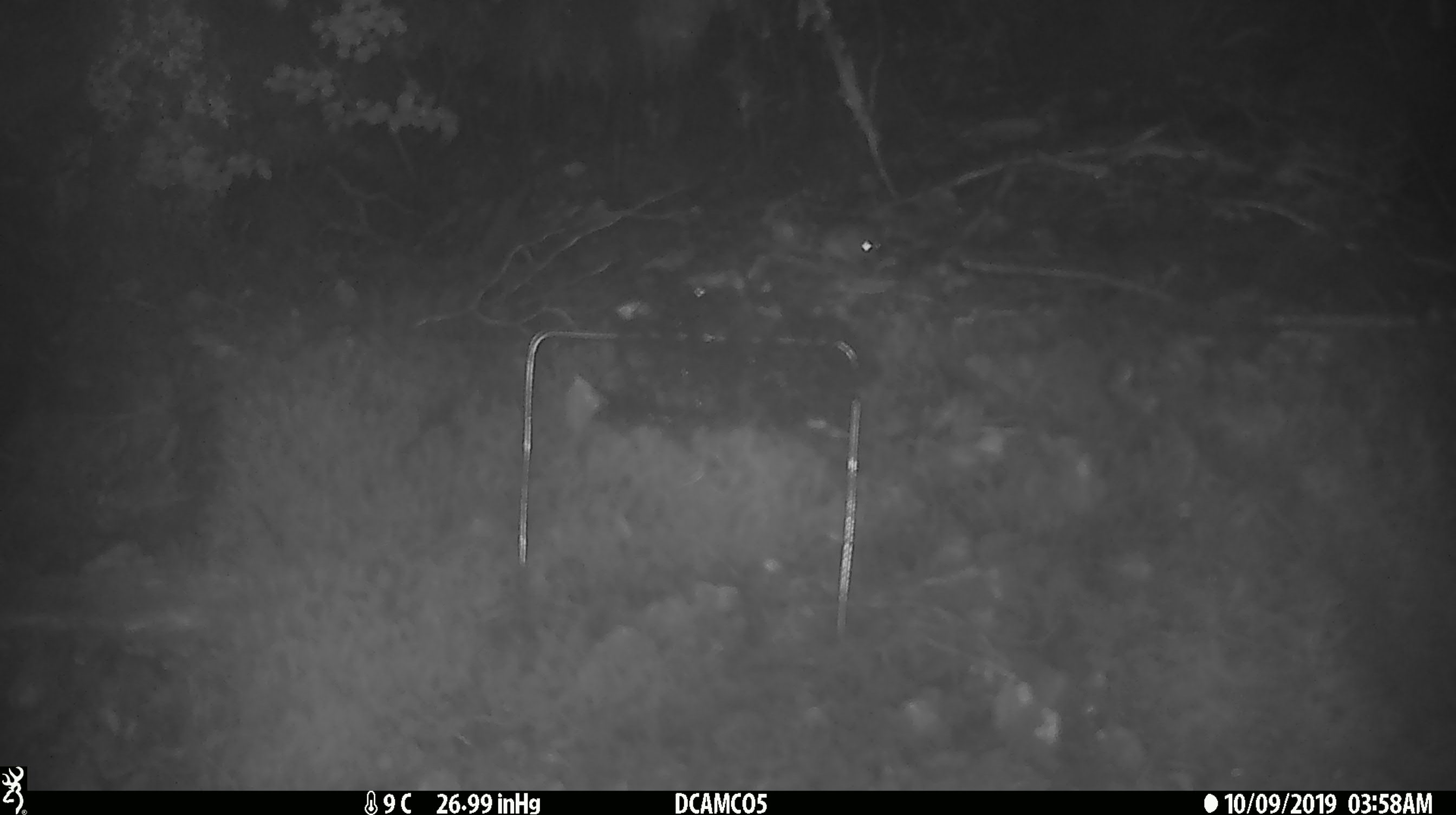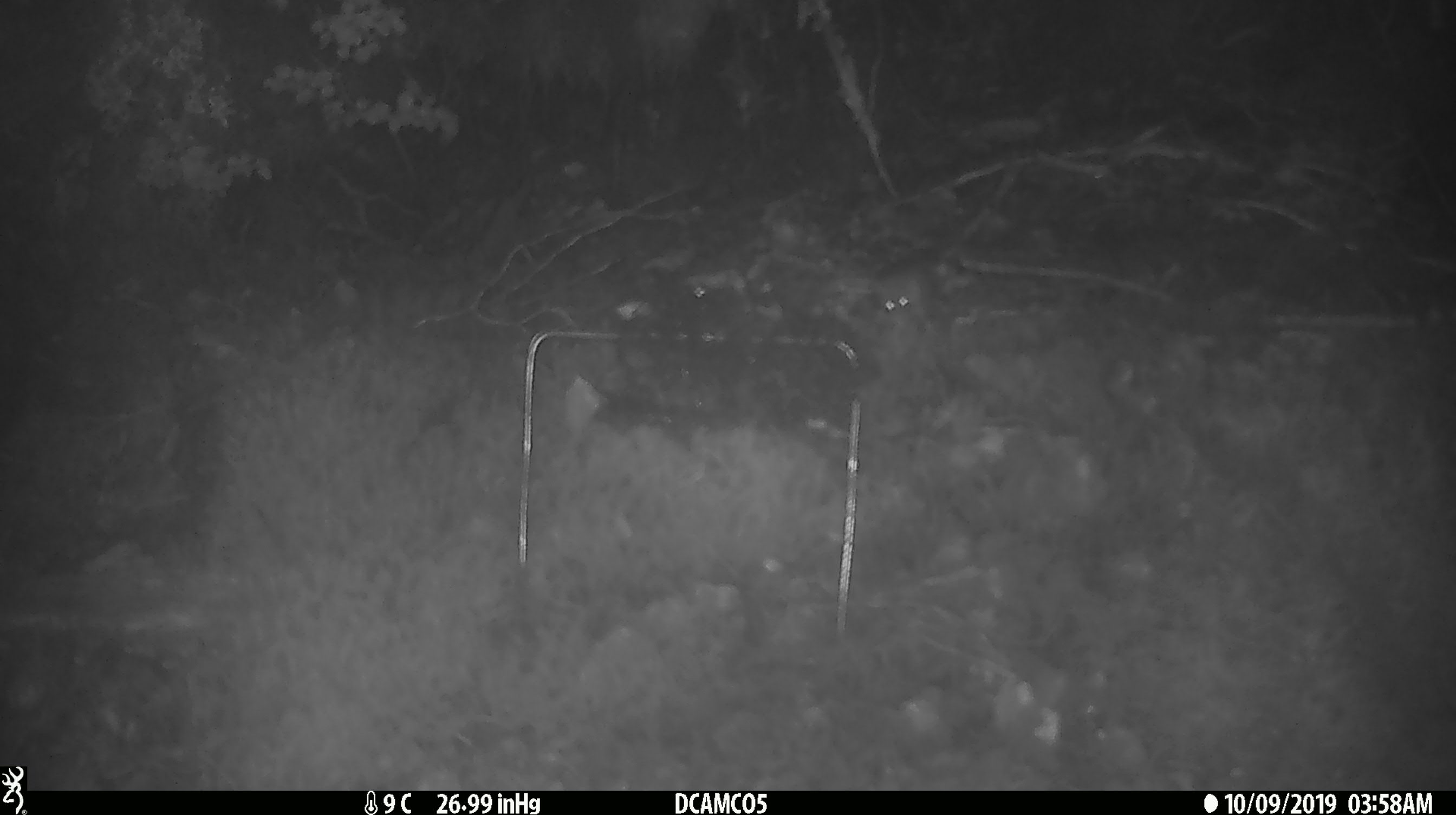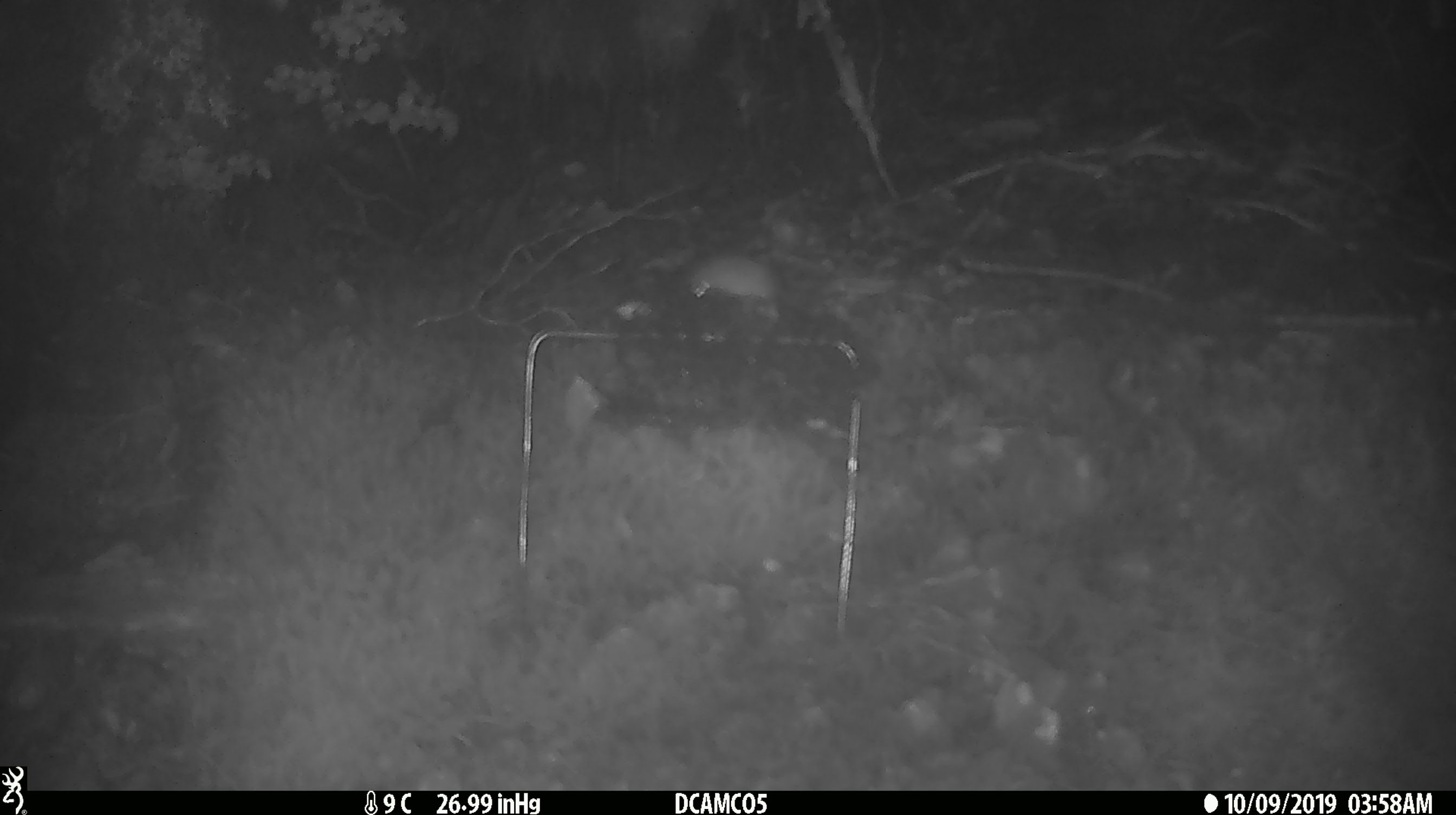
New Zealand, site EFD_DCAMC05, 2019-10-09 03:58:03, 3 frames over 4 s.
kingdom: Animalia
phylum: Chordata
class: Mammalia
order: Rodentia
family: Muridae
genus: Mus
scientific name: Mus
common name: mouse